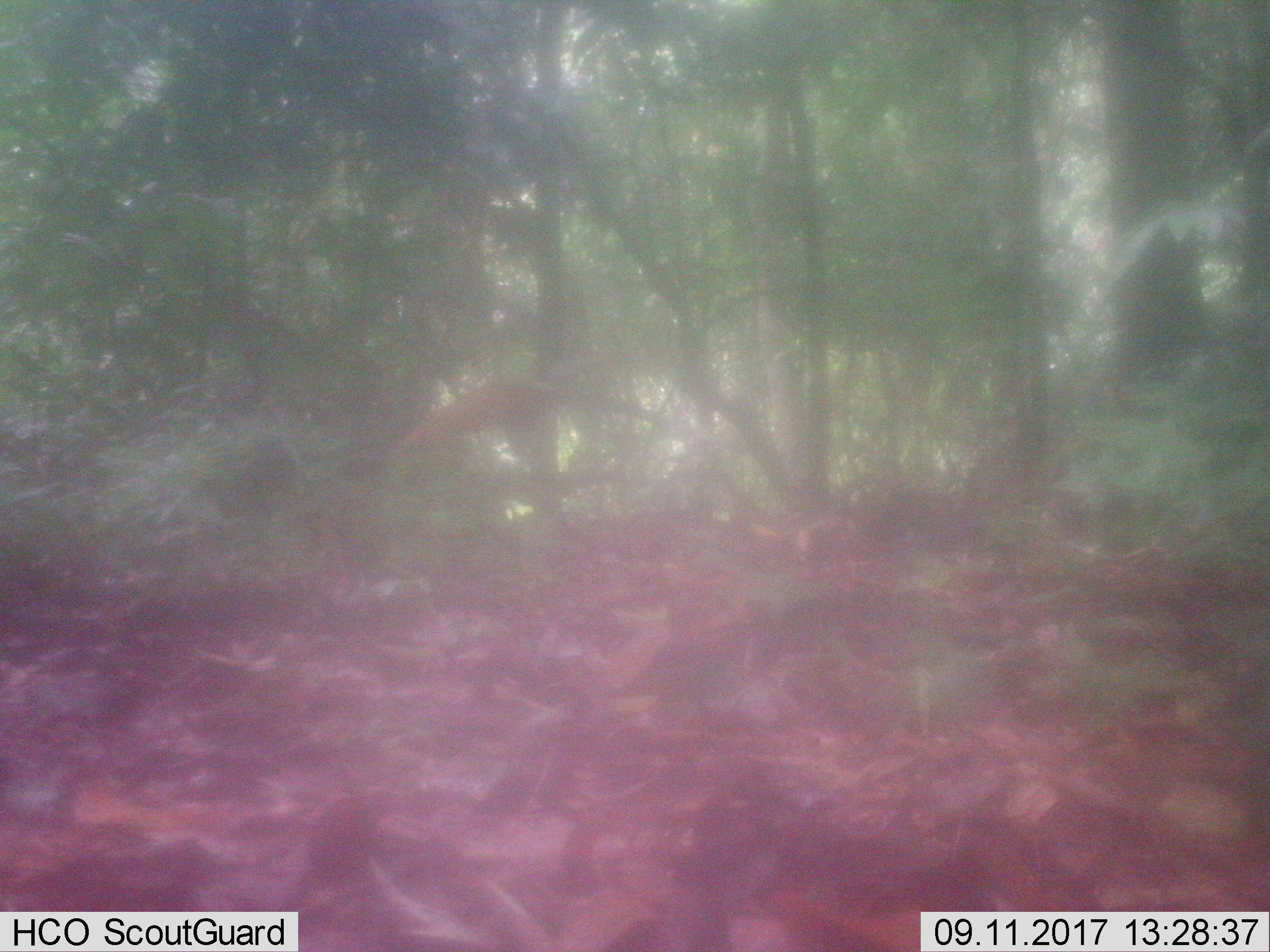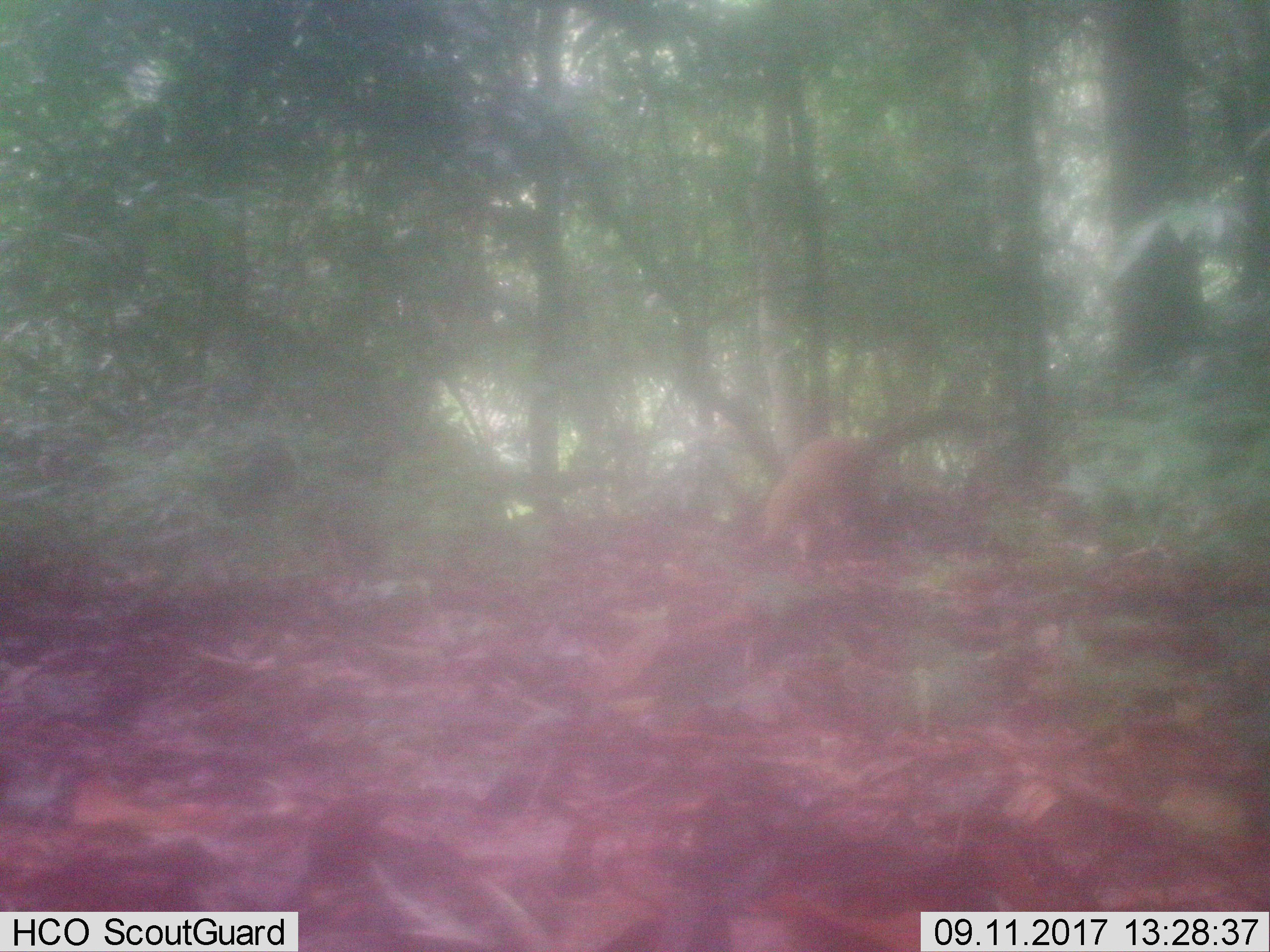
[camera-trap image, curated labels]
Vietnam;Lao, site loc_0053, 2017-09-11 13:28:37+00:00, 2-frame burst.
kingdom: Animalia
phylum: Chordata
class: Mammalia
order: Carnivora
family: Mustelidae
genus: Martes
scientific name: Martes flavigula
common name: yellow-throated marten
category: yellow throated marten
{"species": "yellow throated marten (yellow-throated marten) (Martes flavigula)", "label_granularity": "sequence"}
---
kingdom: Animalia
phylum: Chordata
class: Aves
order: Columbiformes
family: Columbidae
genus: Chalcophaps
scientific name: Chalcophaps indica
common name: emerald dove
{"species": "emerald dove (Chalcophaps indica)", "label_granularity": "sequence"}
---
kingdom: Animalia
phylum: Chordata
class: Mammalia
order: Artiodactyla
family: Cervidae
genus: Muntiacus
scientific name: Muntiacus rooseveltorum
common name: roosevelt's muntjac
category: roosevelts muntjac group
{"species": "roosevelts muntjac group (roosevelt's muntjac) (Muntiacus rooseveltorum)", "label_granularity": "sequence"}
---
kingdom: Animalia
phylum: Chordata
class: Aves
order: Galliformes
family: Phasianidae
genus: Polyplectron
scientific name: Polyplectron bicalcaratum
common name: gray peacock-pheasant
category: grey peacock pheasant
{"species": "grey peacock pheasant (gray peacock-pheasant) (Polyplectron bicalcaratum)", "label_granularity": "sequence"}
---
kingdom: Animalia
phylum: Chordata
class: Mammalia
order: Rodentia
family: Hystricidae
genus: Hystrix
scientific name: Hystrix brachyura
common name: malayan porcupine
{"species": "malayan porcupine (Hystrix brachyura)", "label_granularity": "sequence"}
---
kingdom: Animalia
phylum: Chordata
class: Mammalia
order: Artiodactyla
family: Suidae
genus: Sus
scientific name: Sus scrofa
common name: eurasian wild pig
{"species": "eurasian wild pig (Sus scrofa)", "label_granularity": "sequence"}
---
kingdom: Animalia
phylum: Chordata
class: Mammalia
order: Artiodactyla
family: Cervidae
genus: Muntiacus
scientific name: Muntiacus vuquangensis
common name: large-antlered muntjac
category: large antlered muntjac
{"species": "large antlered muntjac (large-antlered muntjac) (Muntiacus vuquangensis)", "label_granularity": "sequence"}